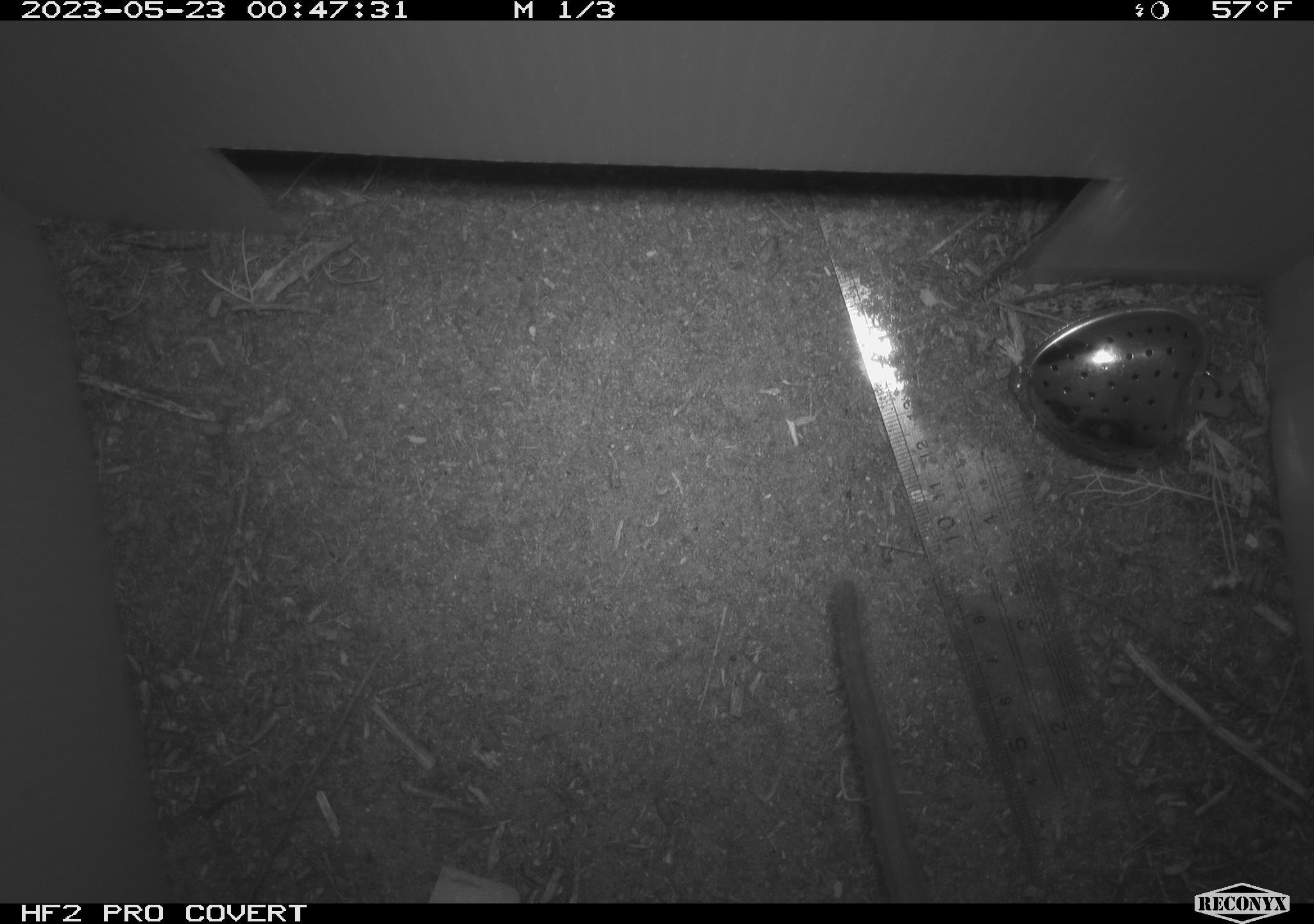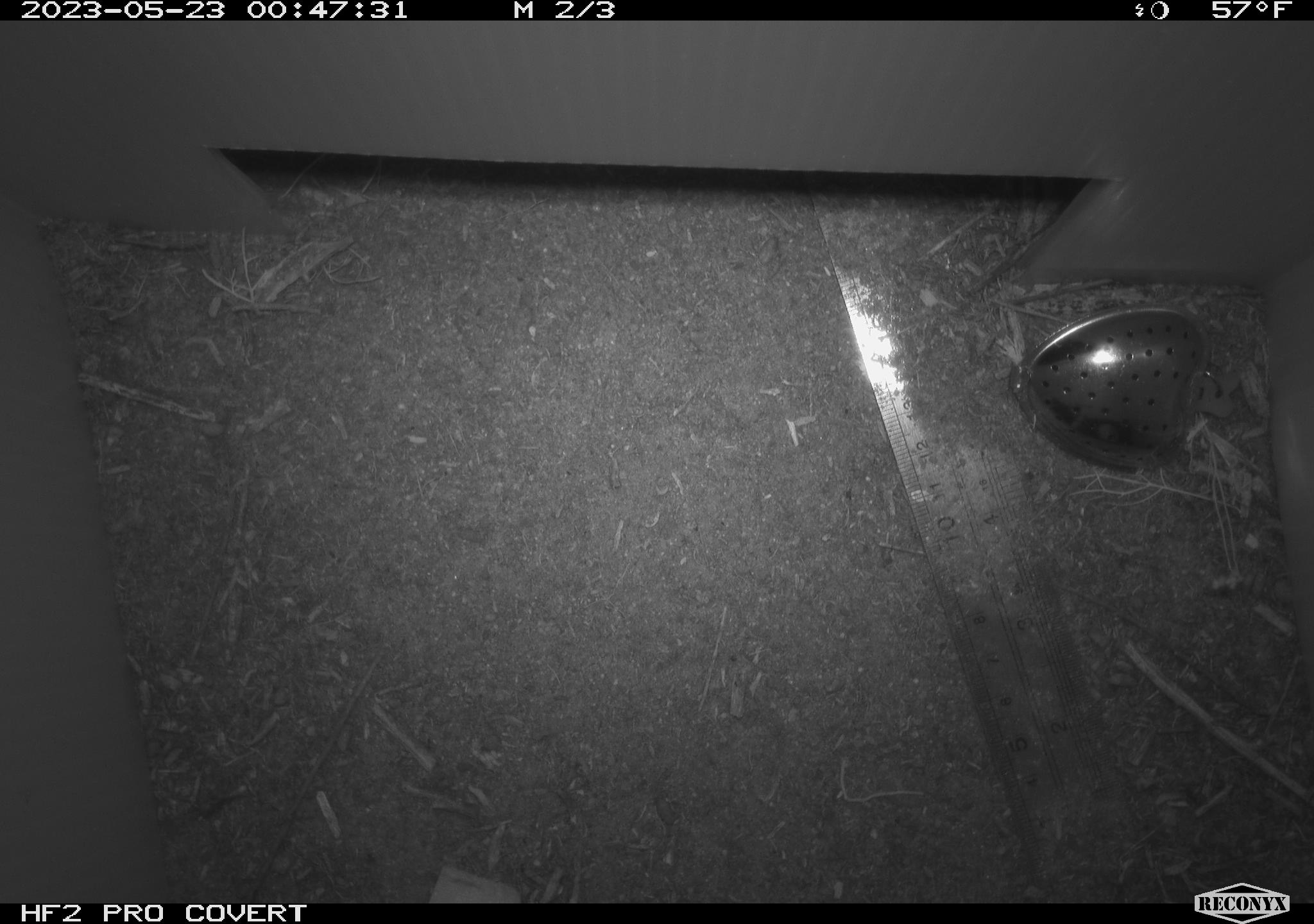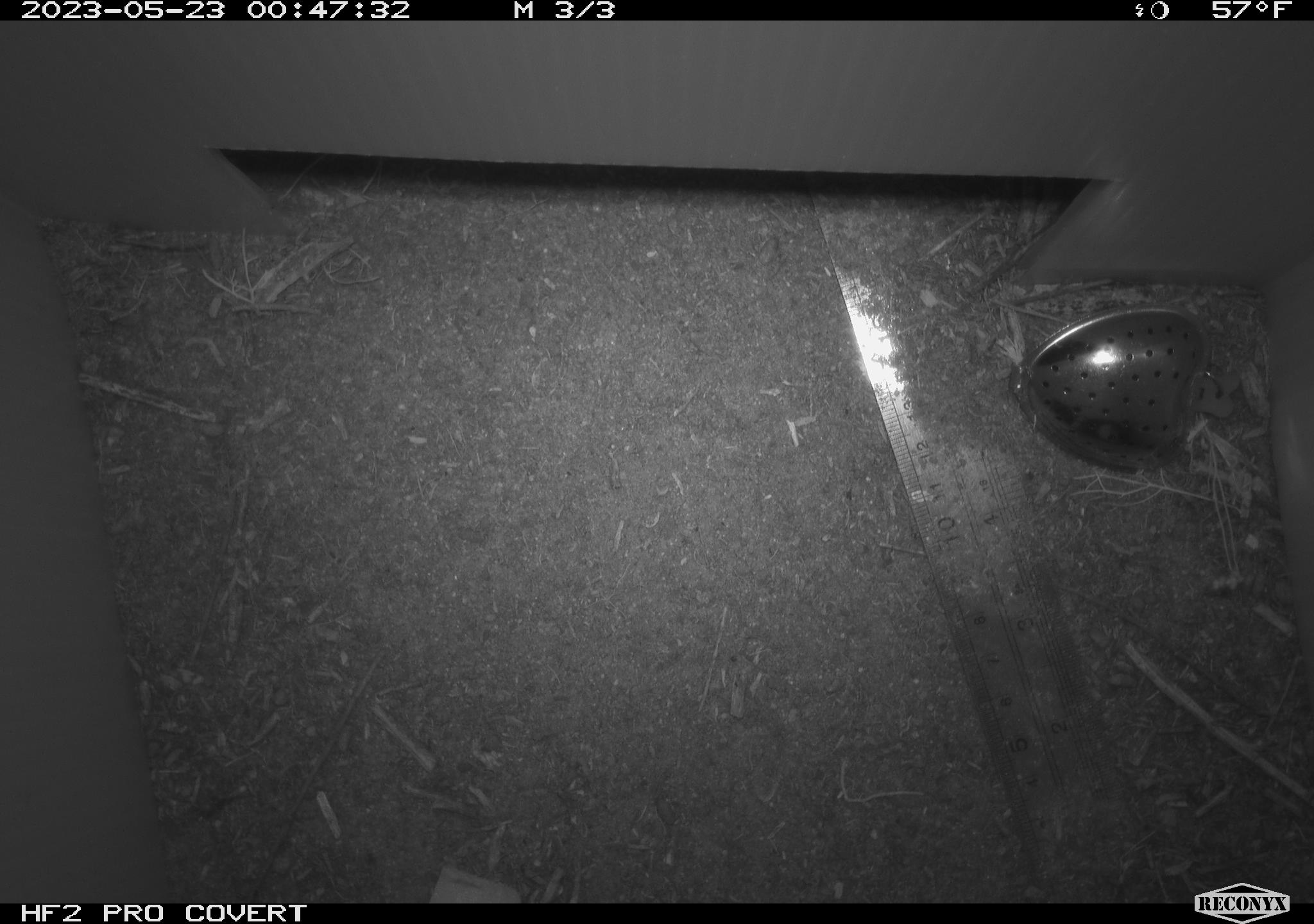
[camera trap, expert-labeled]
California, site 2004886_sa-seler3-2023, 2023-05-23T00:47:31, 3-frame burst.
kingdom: Animalia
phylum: Chordata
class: Mammalia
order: Rodentia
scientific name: Rodentia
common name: woodrat or rat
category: woodrat or rat species